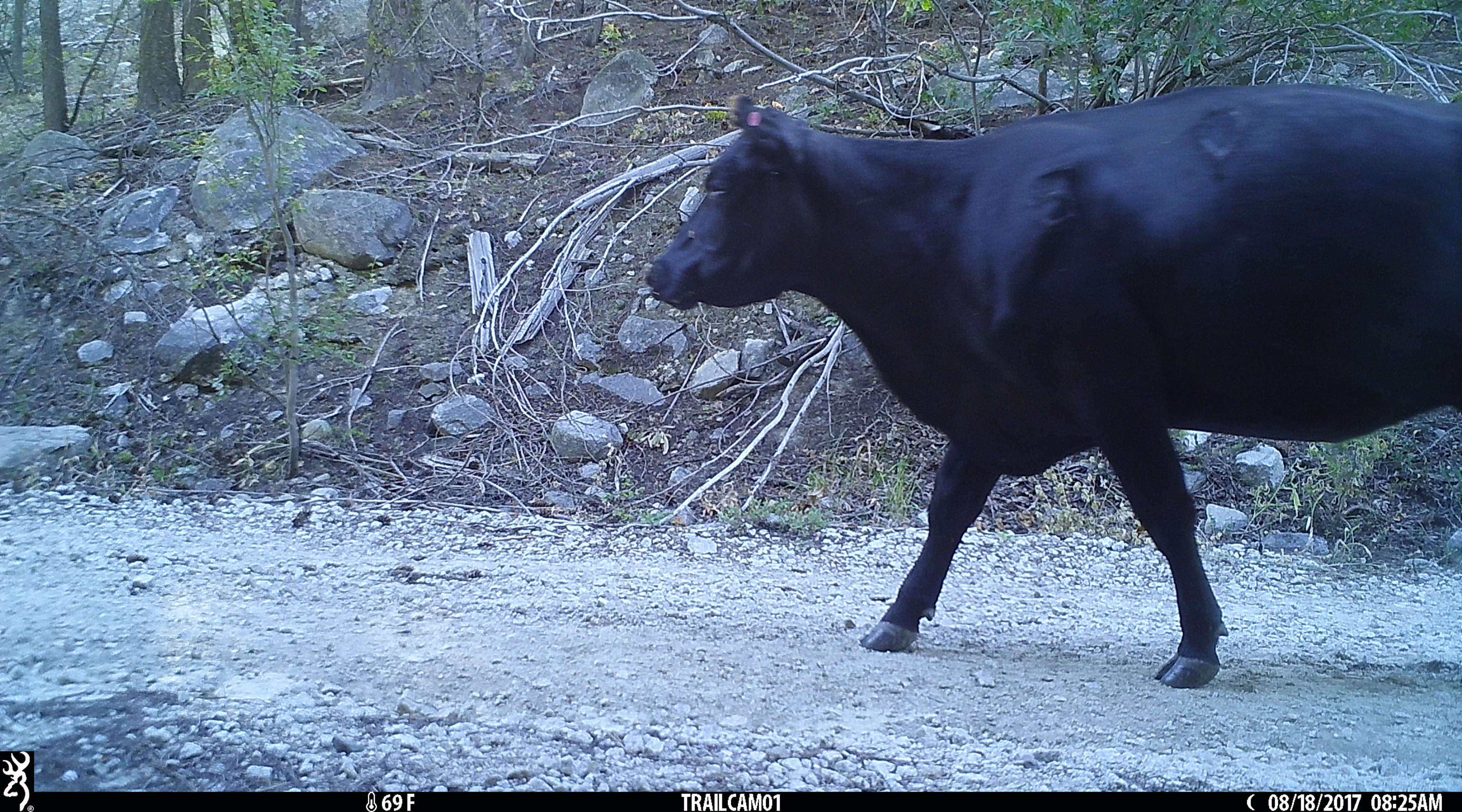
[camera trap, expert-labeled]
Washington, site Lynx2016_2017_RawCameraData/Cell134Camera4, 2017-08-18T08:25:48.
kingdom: Animalia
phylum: Chordata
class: Mammalia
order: Artiodactyla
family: Bovidae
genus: Bos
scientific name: Bos taurus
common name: domestic cattle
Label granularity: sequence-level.